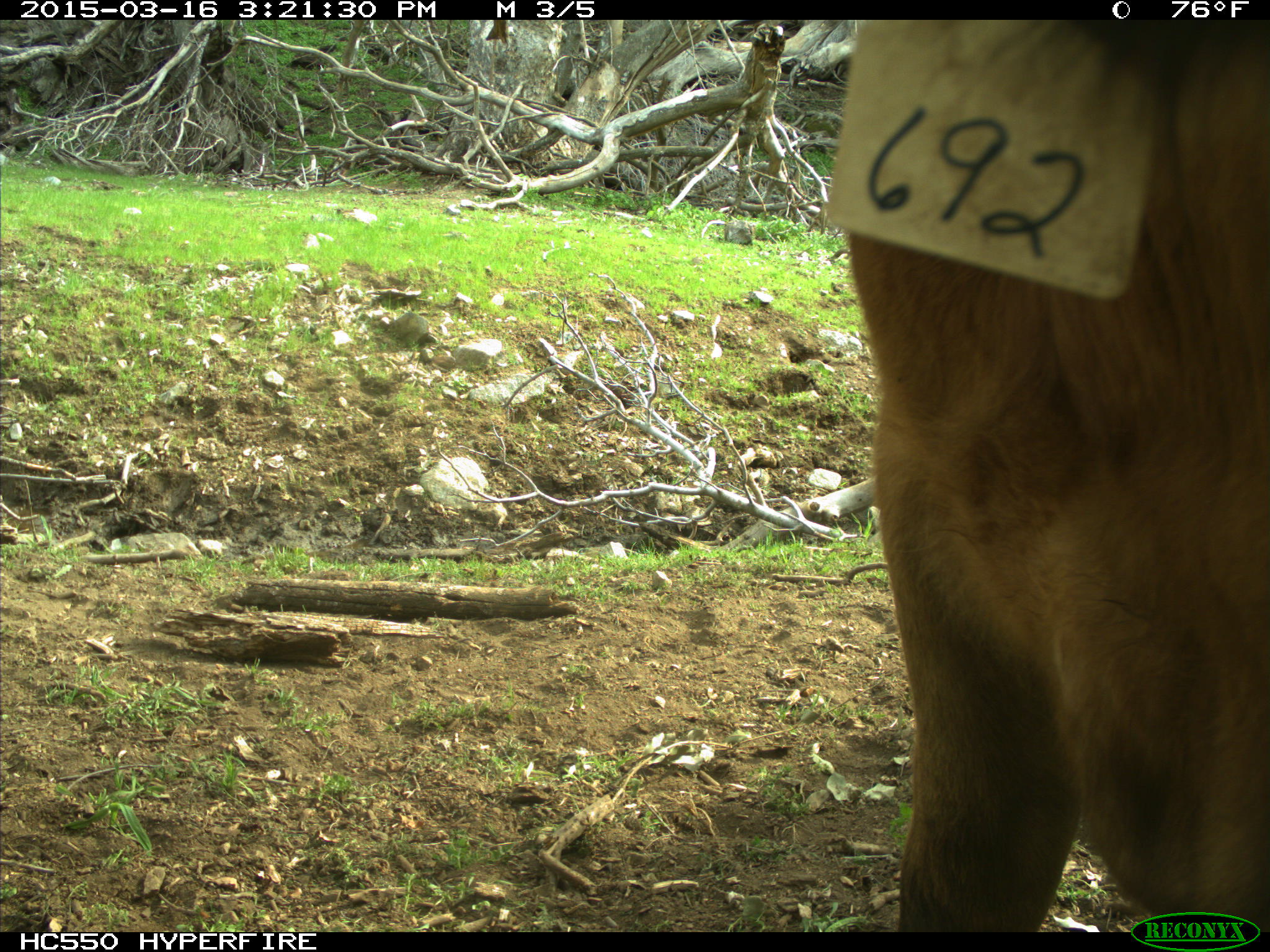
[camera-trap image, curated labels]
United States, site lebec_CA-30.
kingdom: Animalia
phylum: Chordata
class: Mammalia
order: Artiodactyla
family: Bovidae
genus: Bos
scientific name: Bos taurus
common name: domestic cow